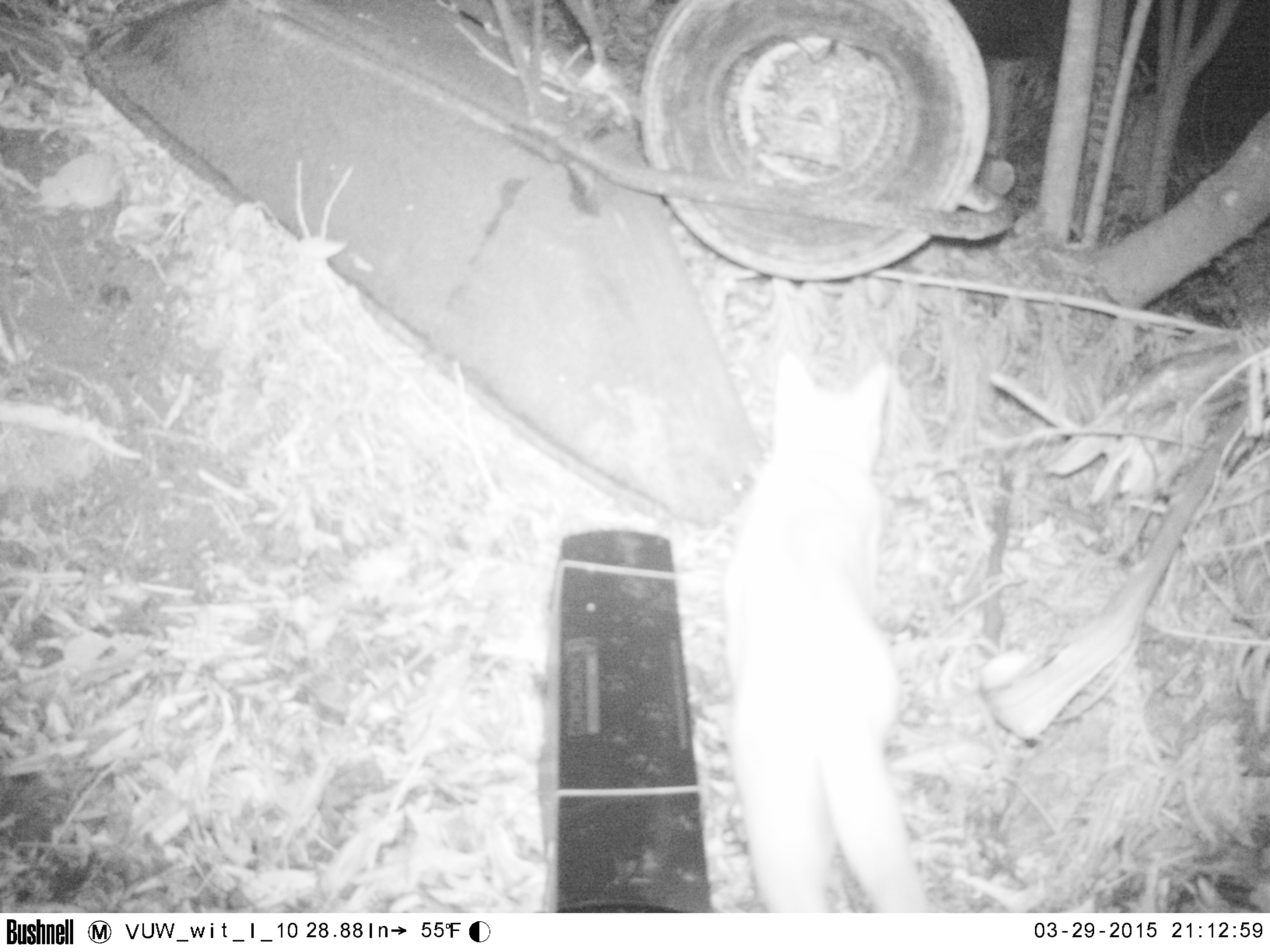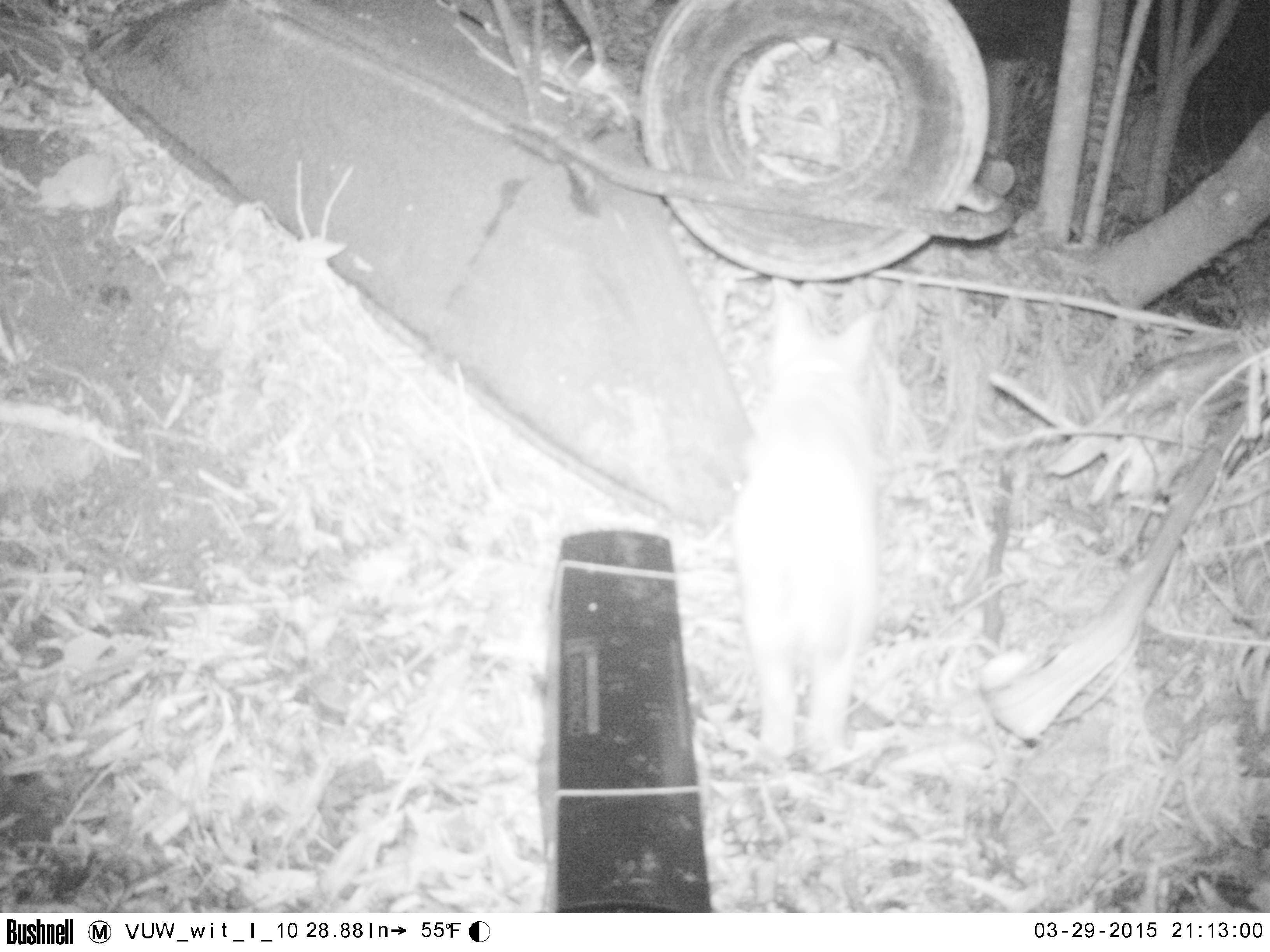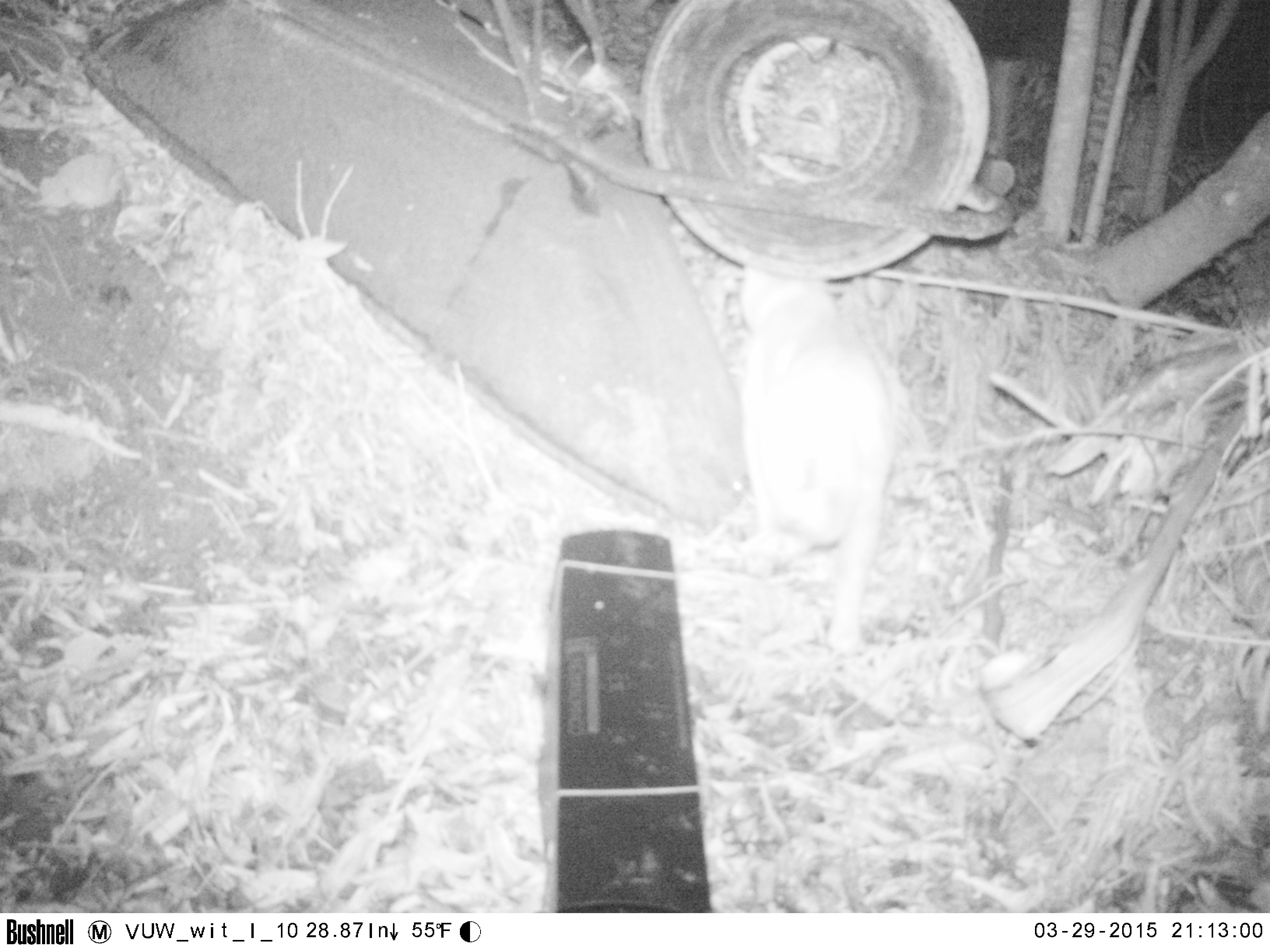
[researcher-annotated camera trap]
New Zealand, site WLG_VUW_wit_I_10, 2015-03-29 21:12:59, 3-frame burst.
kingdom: Animalia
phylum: Chordata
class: Mammalia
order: Carnivora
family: Felidae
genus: Felis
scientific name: Felis catus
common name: domestic cat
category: cat